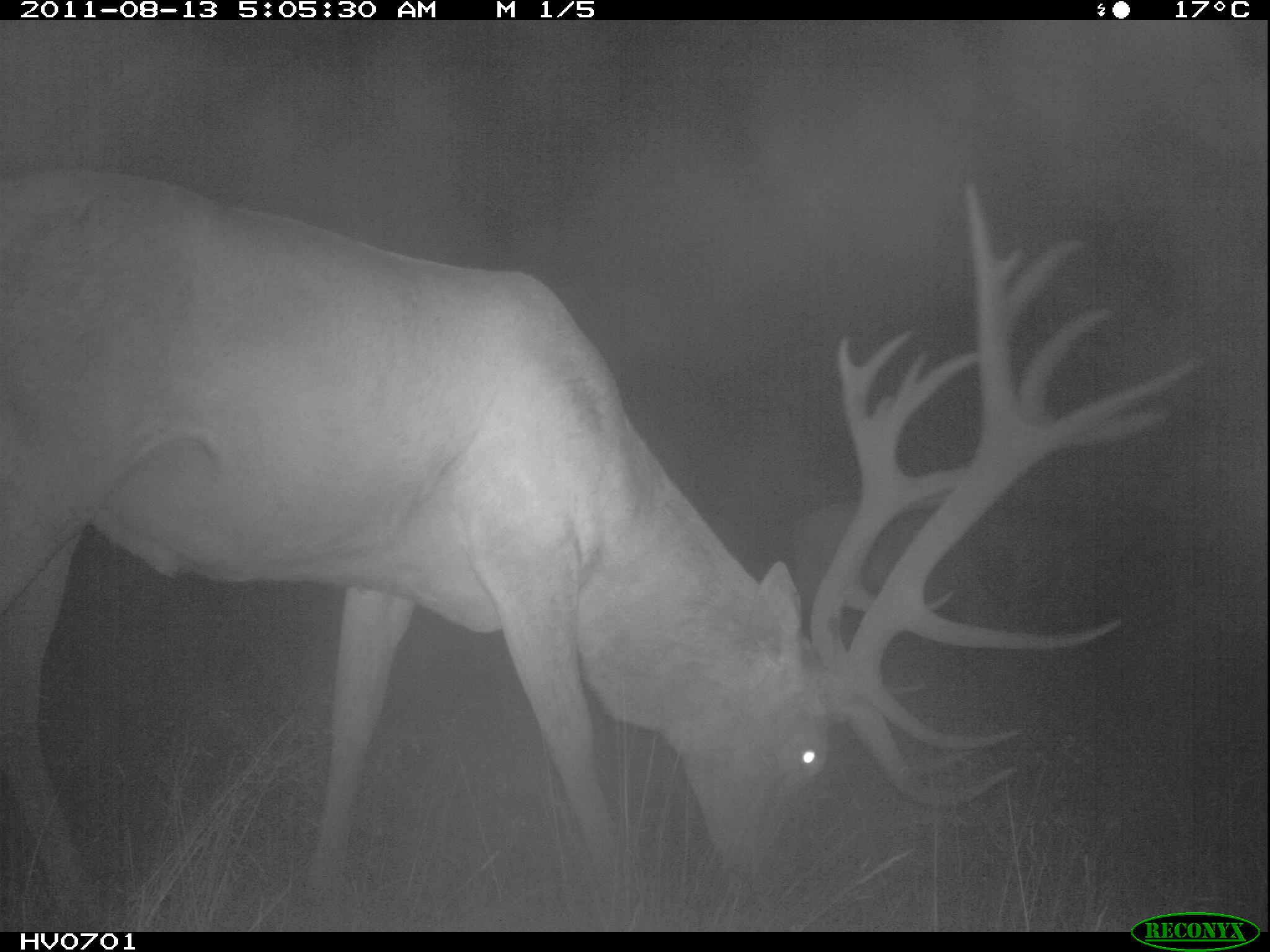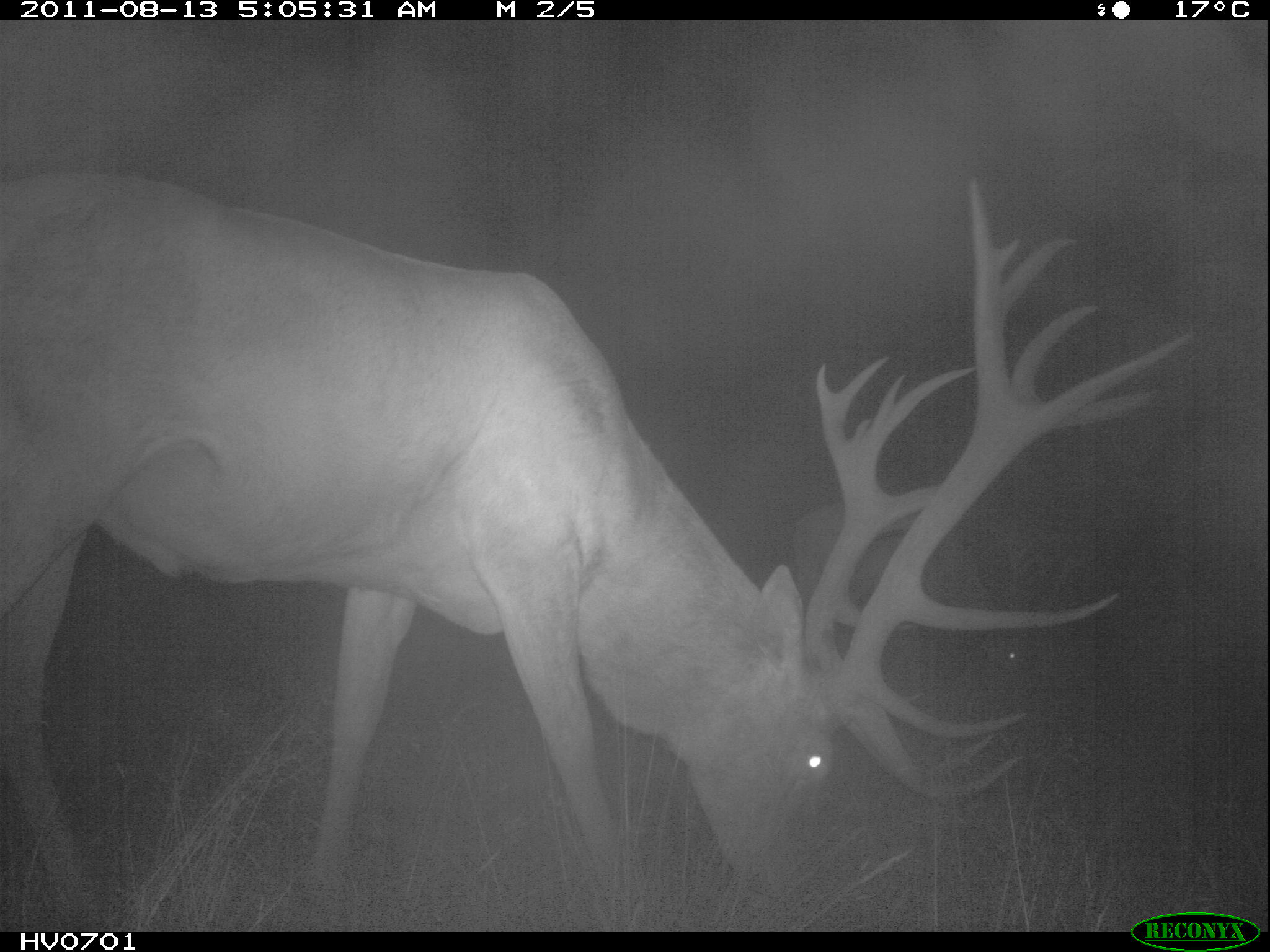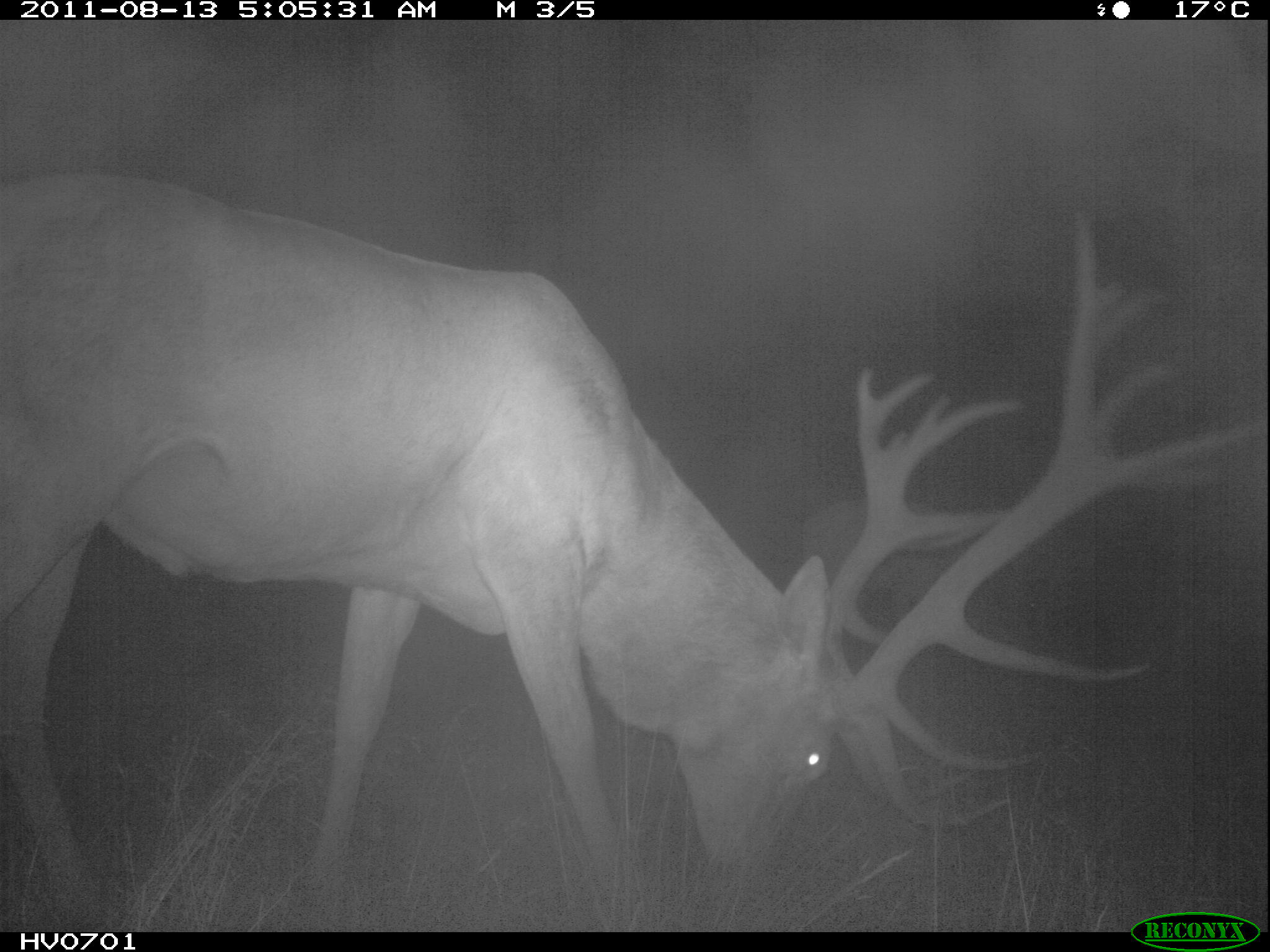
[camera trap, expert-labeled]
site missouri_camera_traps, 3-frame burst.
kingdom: Animalia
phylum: Chordata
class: Mammalia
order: Artiodactyla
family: Cervidae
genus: Cervus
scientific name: Cervus elaphus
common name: red deer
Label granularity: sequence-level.